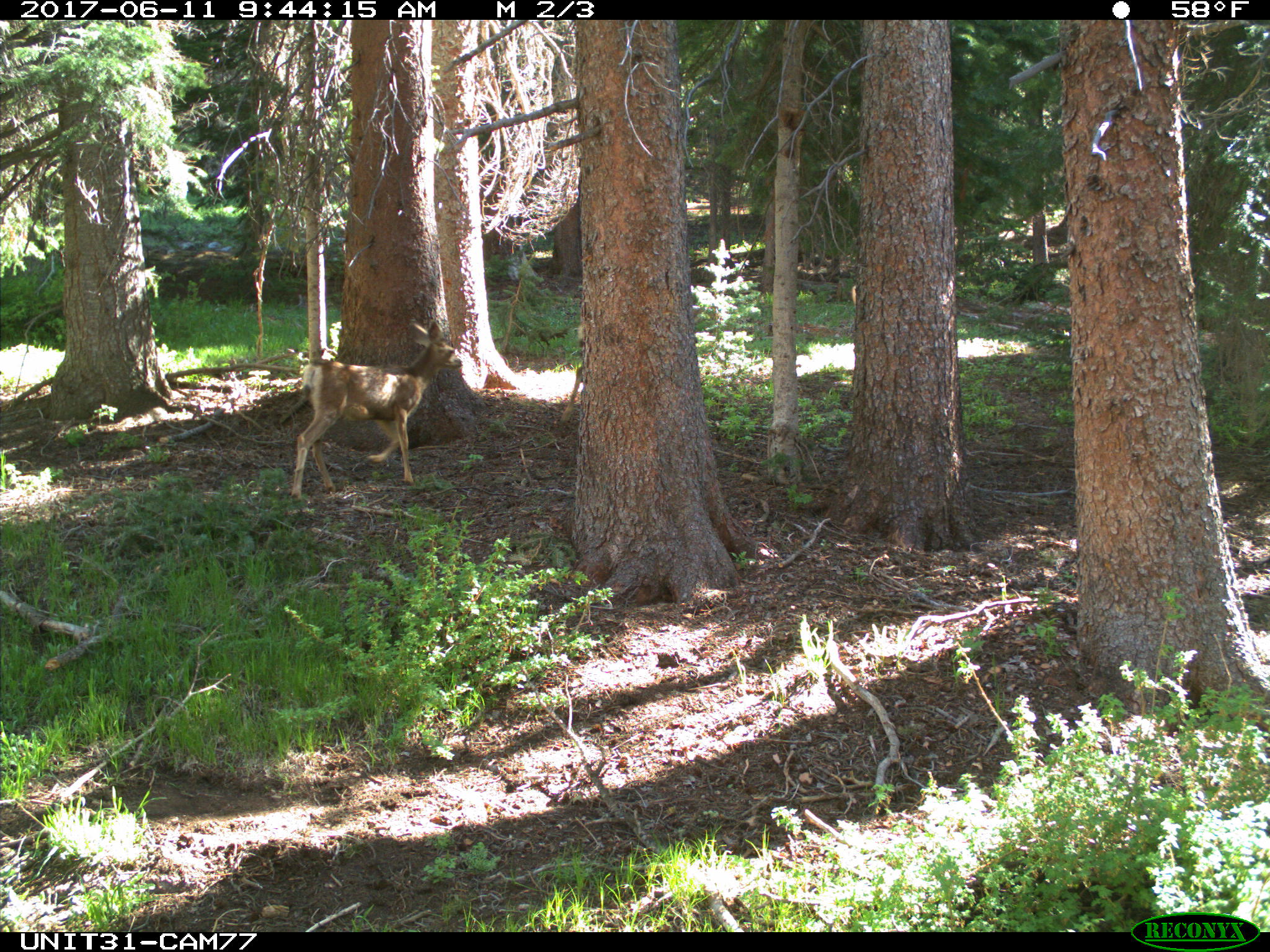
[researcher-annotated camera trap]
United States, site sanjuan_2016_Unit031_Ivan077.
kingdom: Animalia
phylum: Chordata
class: Mammalia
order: Artiodactyla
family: Cervidae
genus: Odocoileus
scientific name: Odocoileus hemionus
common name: mule deer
Odocoileus hemionus (mule deer).